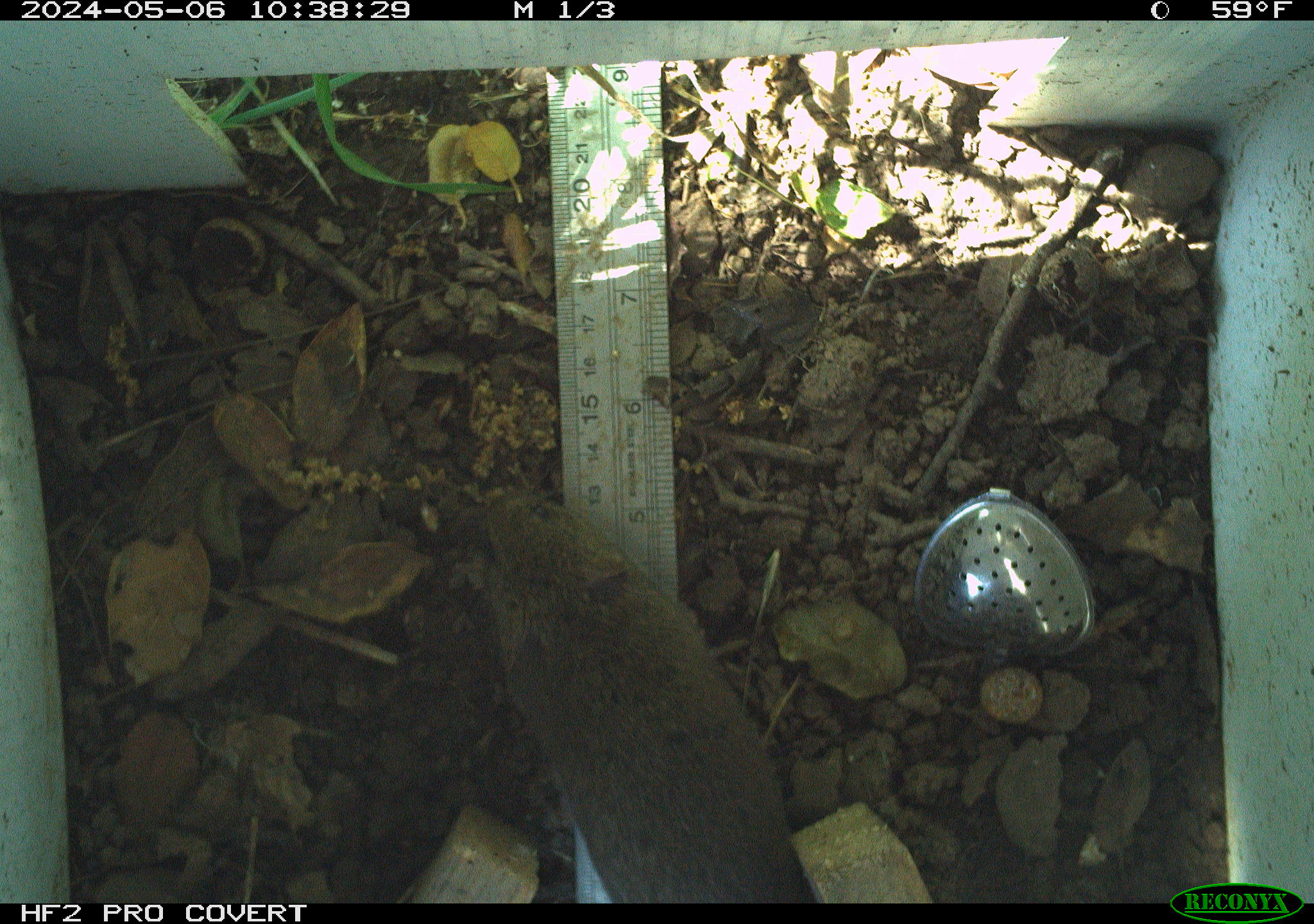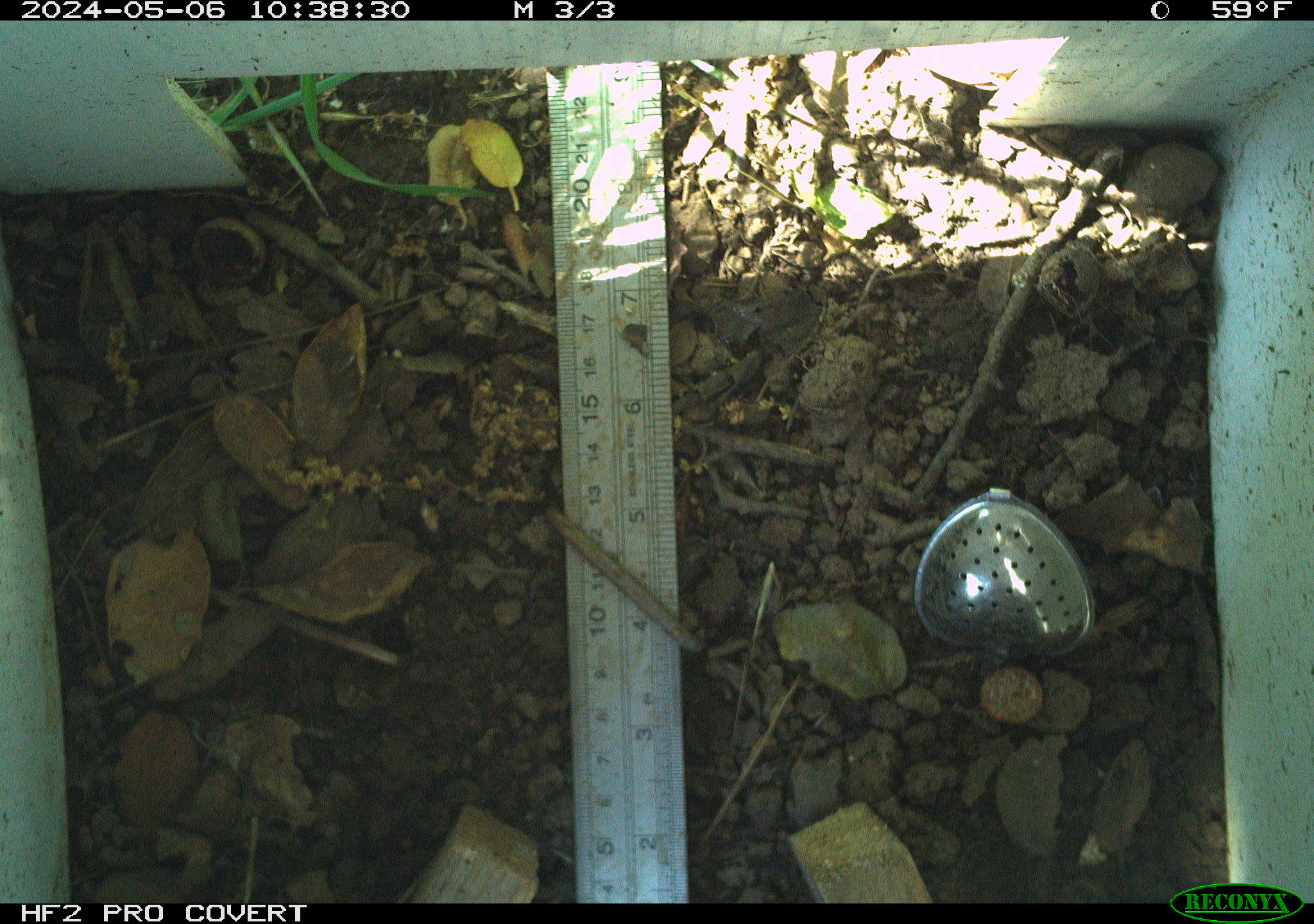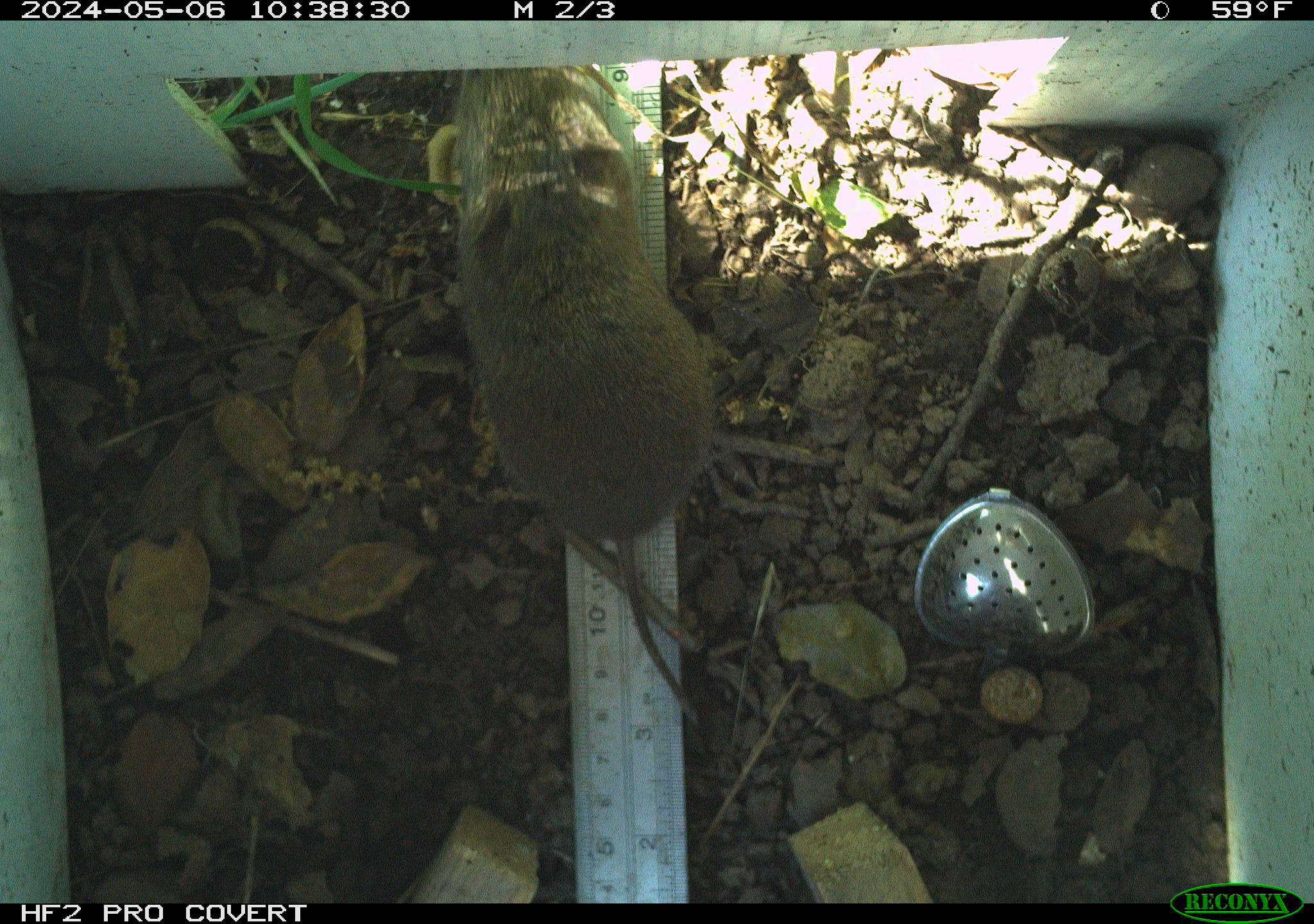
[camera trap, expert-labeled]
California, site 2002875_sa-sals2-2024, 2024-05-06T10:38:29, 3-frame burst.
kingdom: Animalia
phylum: Chordata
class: Mammalia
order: Rodentia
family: Cricetidae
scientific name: Arvicolinae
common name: voles, lemmings, and muskrats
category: arvicolinae subfamily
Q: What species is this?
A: Arvicolinae subfamily (voles, lemmings, and muskrats) (Arvicolinae).